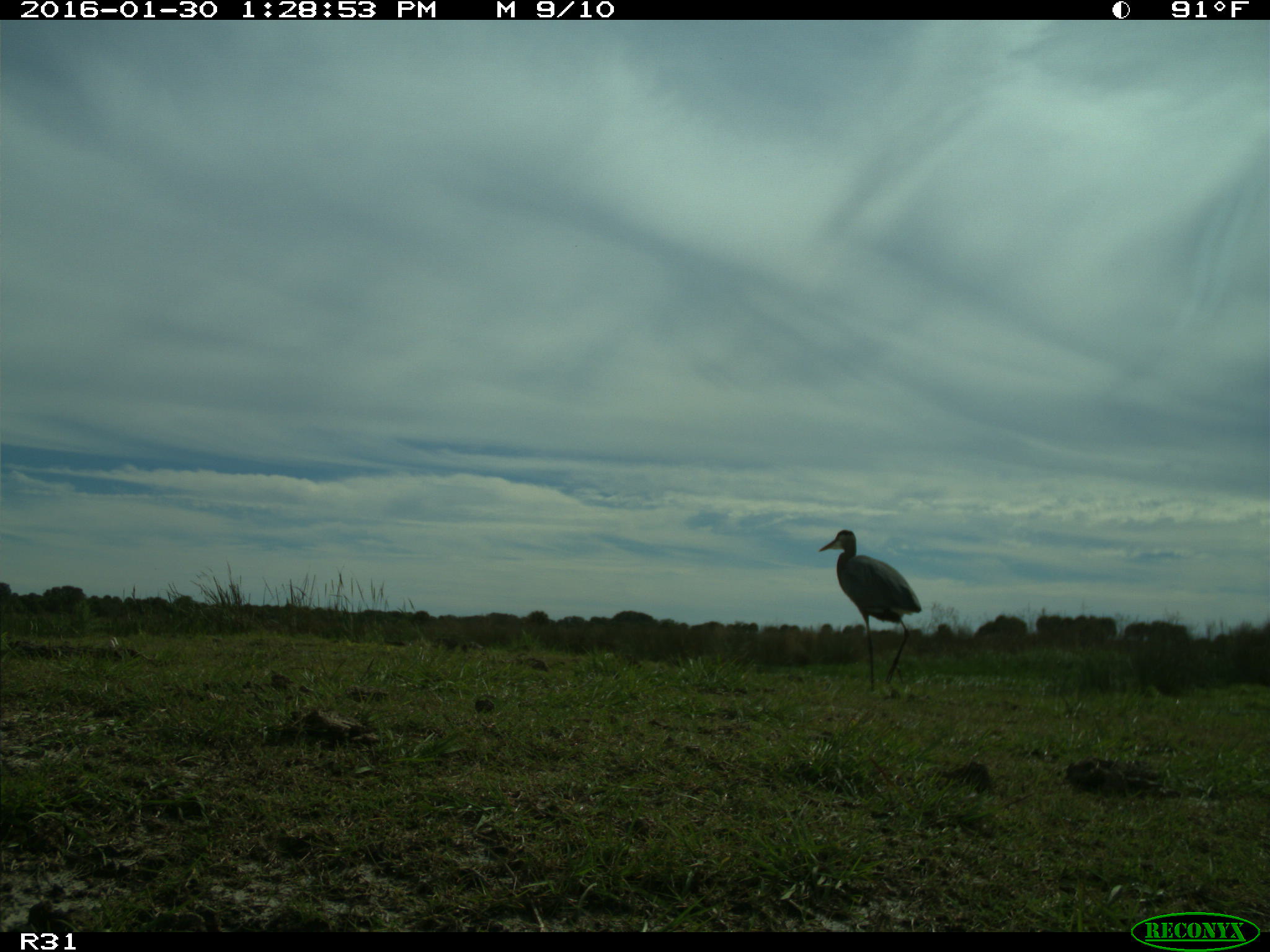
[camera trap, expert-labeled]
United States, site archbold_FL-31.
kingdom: Animalia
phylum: Chordata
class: Aves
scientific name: Aves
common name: birds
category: unidentified bird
Unidentified bird (birds) (Aves).